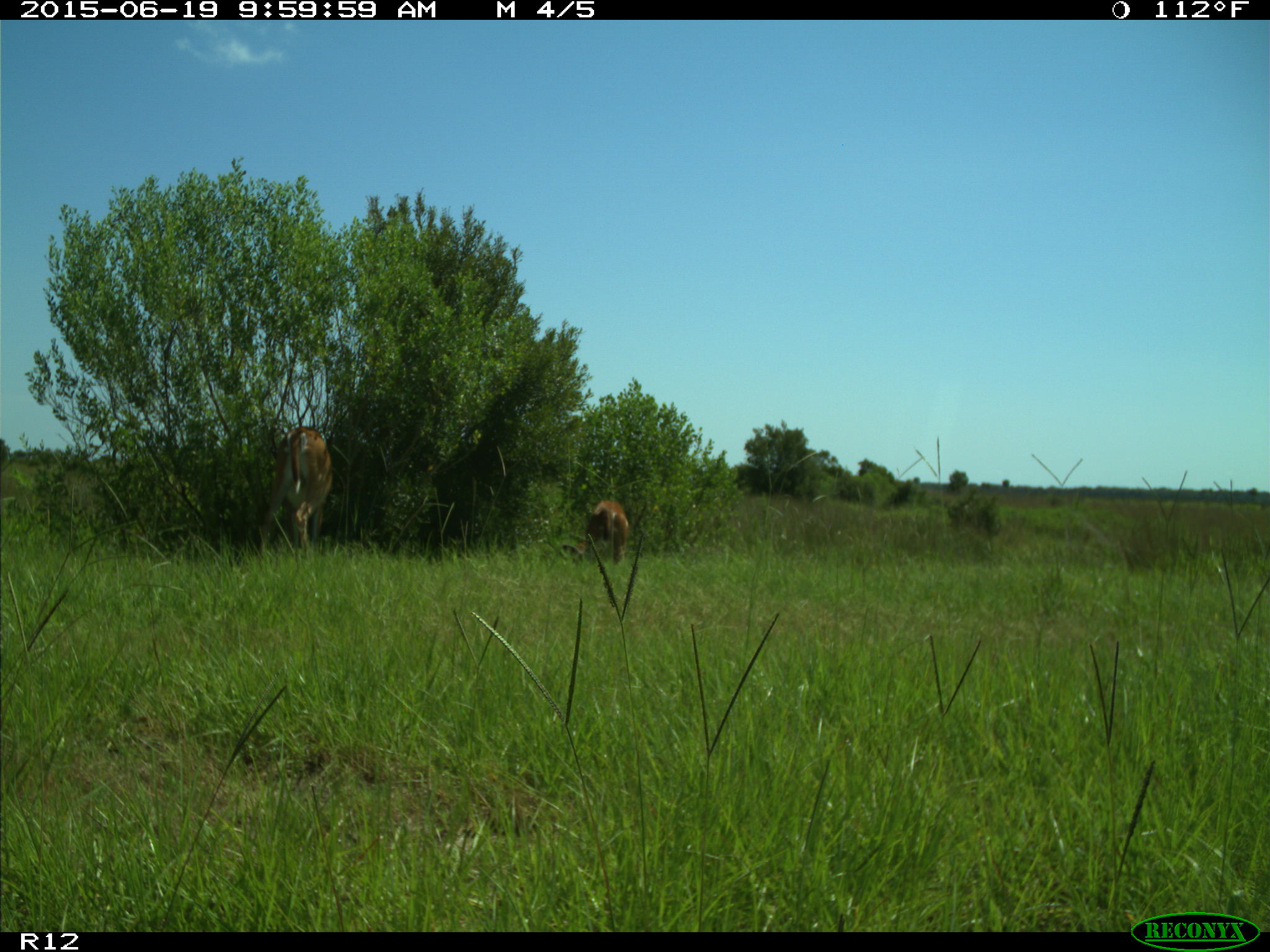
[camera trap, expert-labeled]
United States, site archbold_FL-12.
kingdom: Animalia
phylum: Chordata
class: Mammalia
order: Artiodactyla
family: Cervidae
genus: Odocoileus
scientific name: Odocoileus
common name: deer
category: unidentified deer